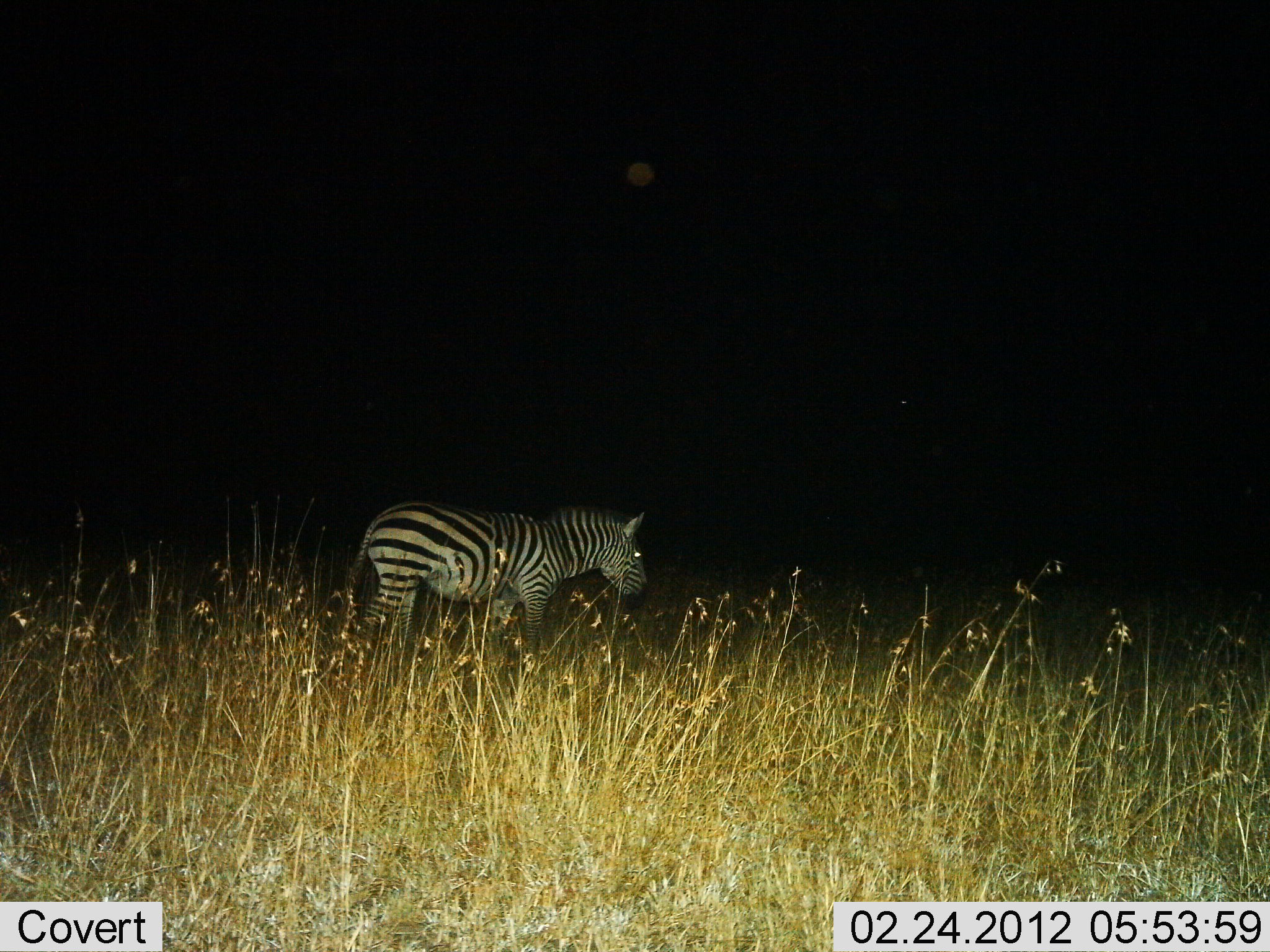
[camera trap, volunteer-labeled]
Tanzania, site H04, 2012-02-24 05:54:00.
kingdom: Animalia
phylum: Chordata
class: Mammalia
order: Perissodactyla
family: Equidae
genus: Equus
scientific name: Equus quagga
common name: plains zebra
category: zebra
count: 1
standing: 74%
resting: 0%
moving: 26%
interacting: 0%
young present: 0%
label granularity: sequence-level